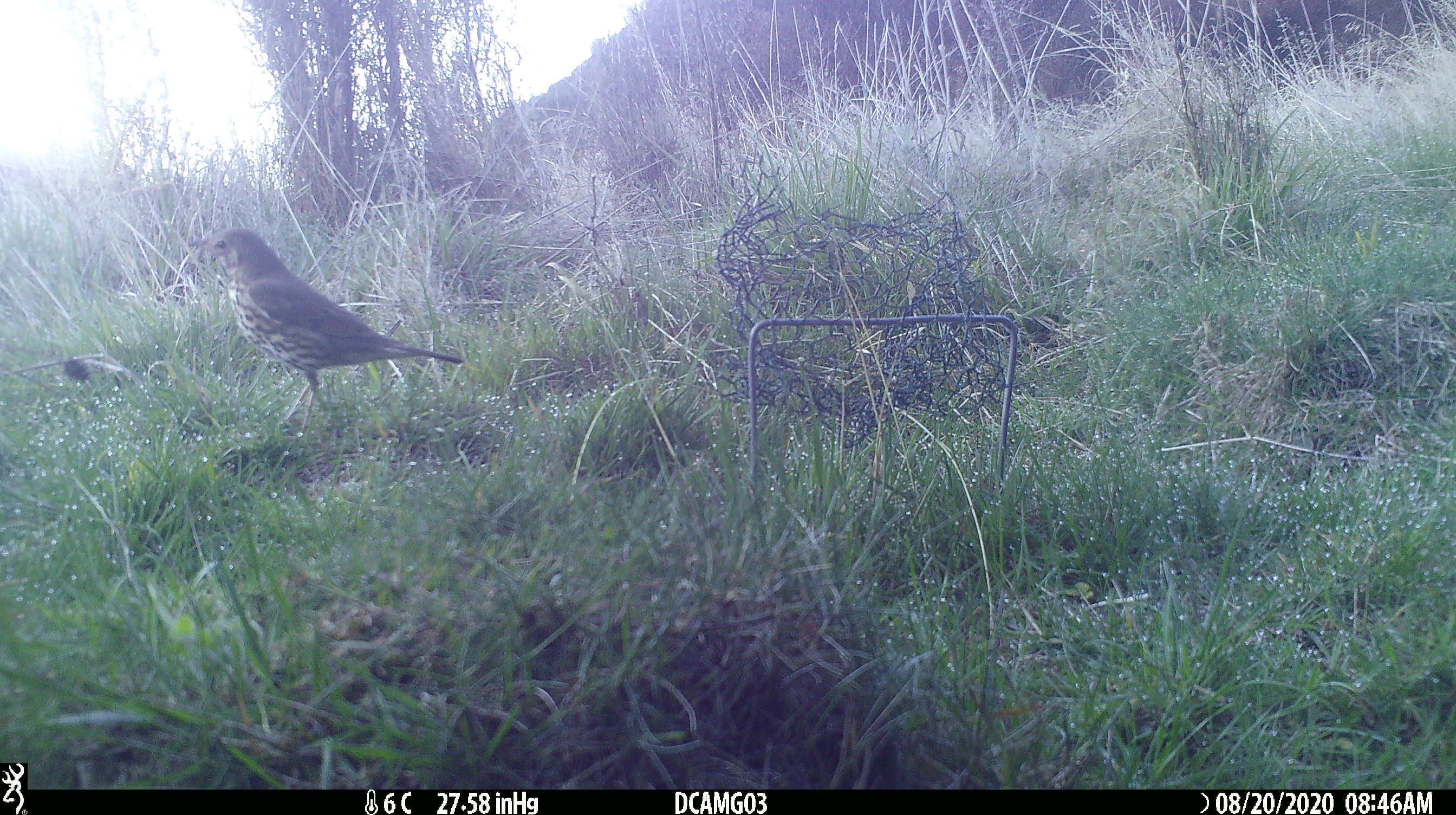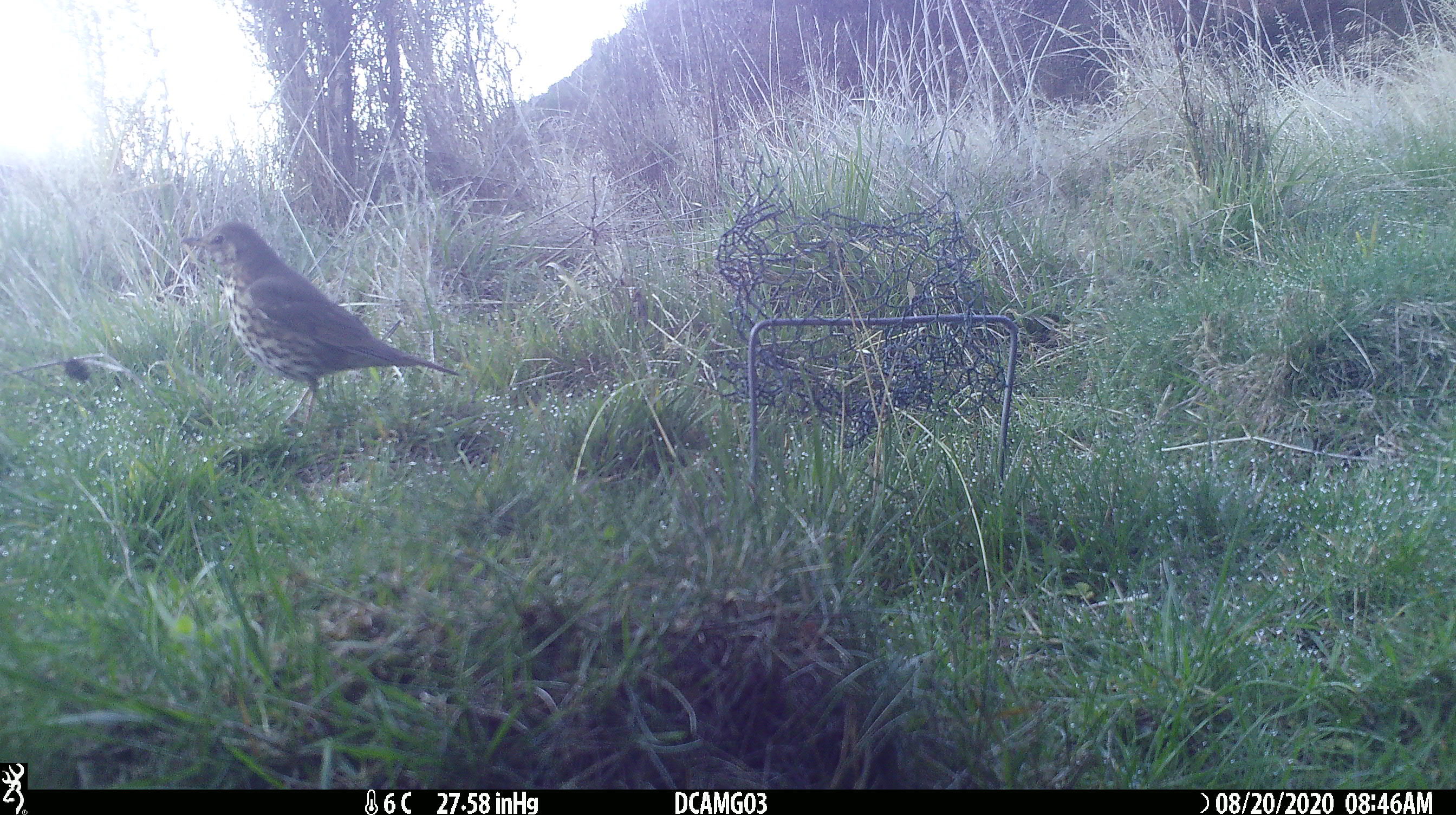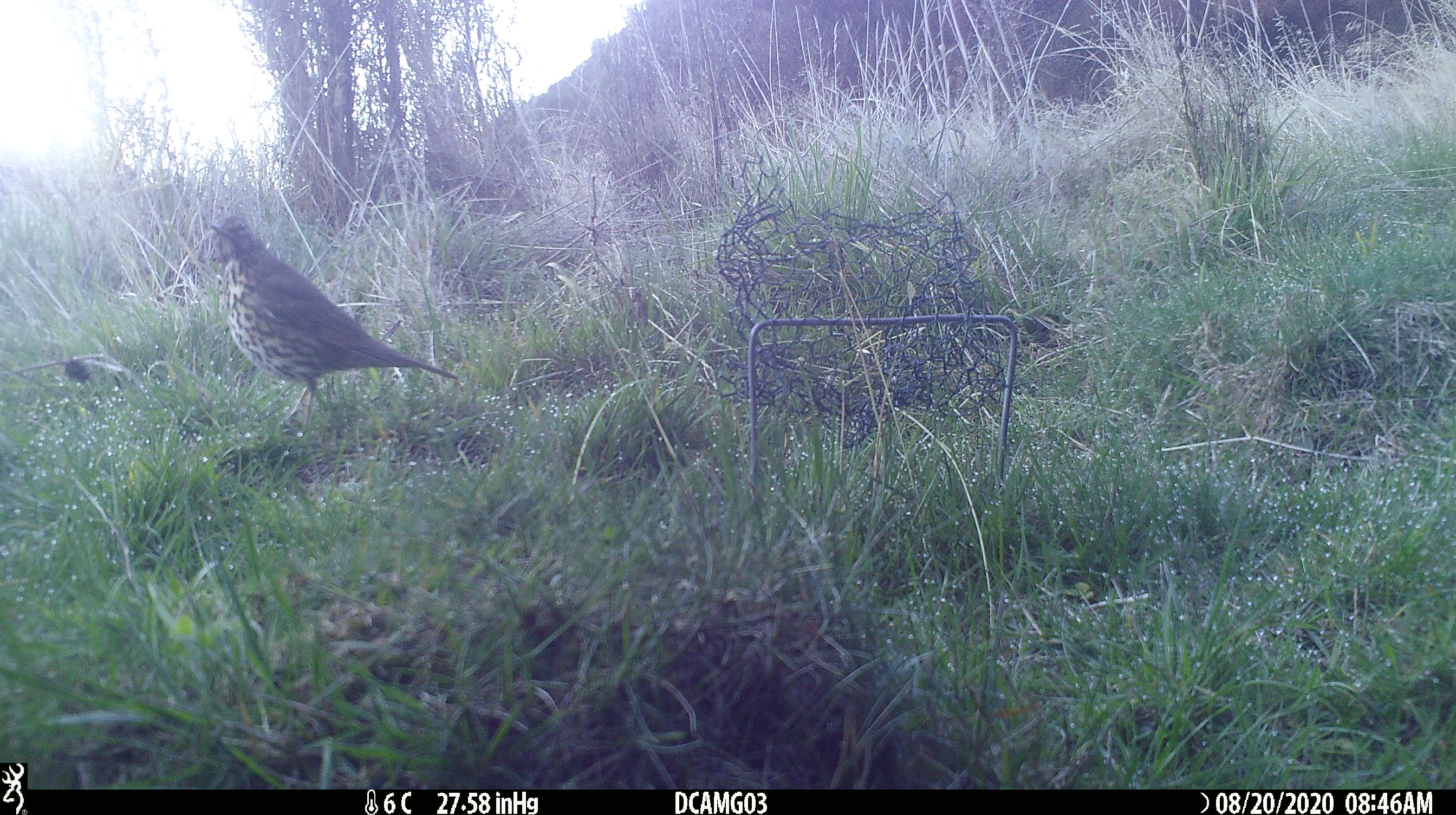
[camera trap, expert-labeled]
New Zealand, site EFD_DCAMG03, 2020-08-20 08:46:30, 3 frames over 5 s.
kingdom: Animalia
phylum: Chordata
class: Aves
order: Passeriformes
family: Turdidae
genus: Turdus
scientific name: Turdus philomelos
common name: song thrush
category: thrush